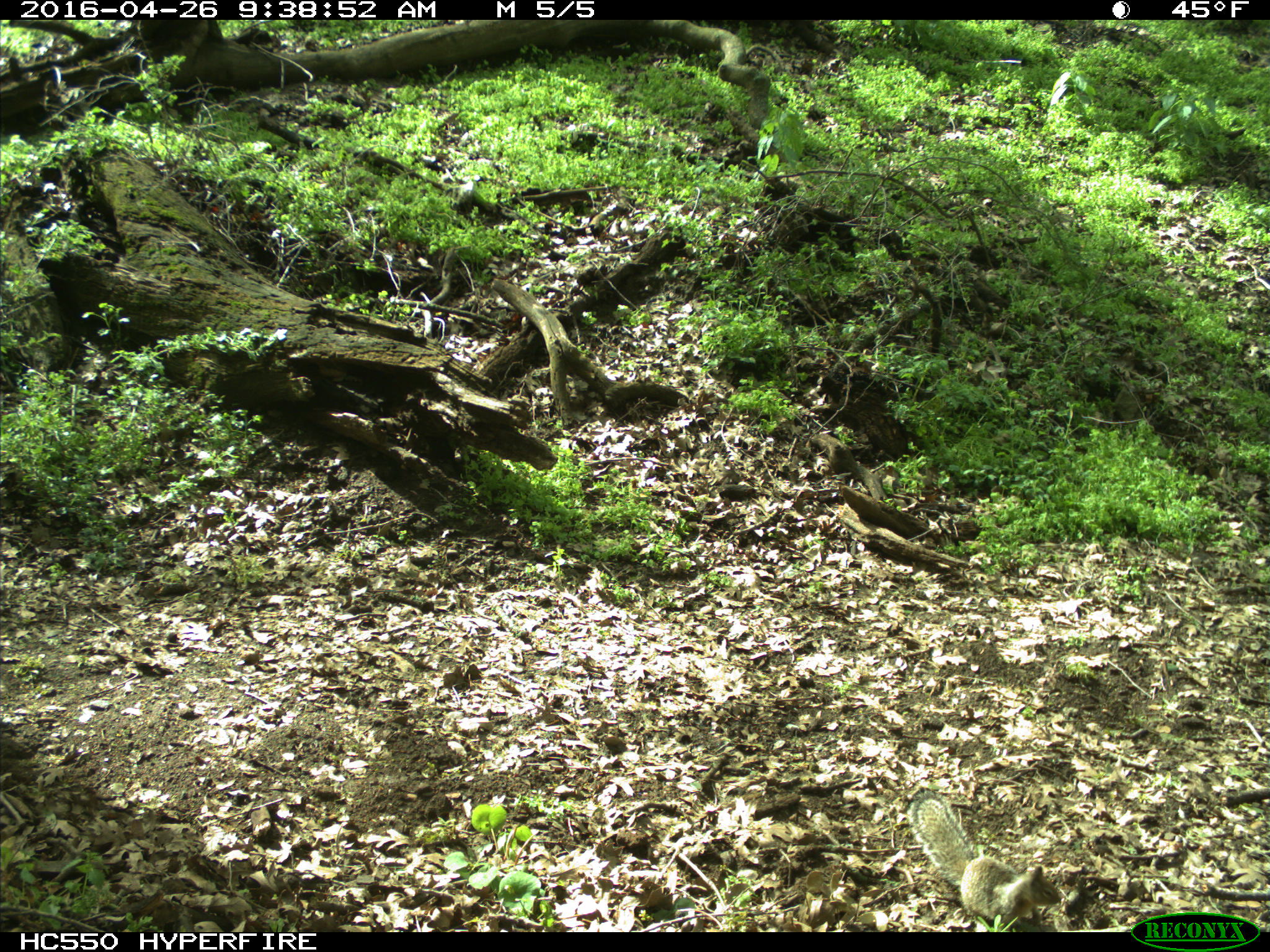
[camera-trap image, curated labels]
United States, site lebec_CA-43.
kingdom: Animalia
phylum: Chordata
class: Mammalia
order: Rodentia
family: Sciuridae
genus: Otospermophilus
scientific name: Otospermophilus beecheyi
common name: california ground squirrel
Otospermophilus beecheyi (california ground squirrel).